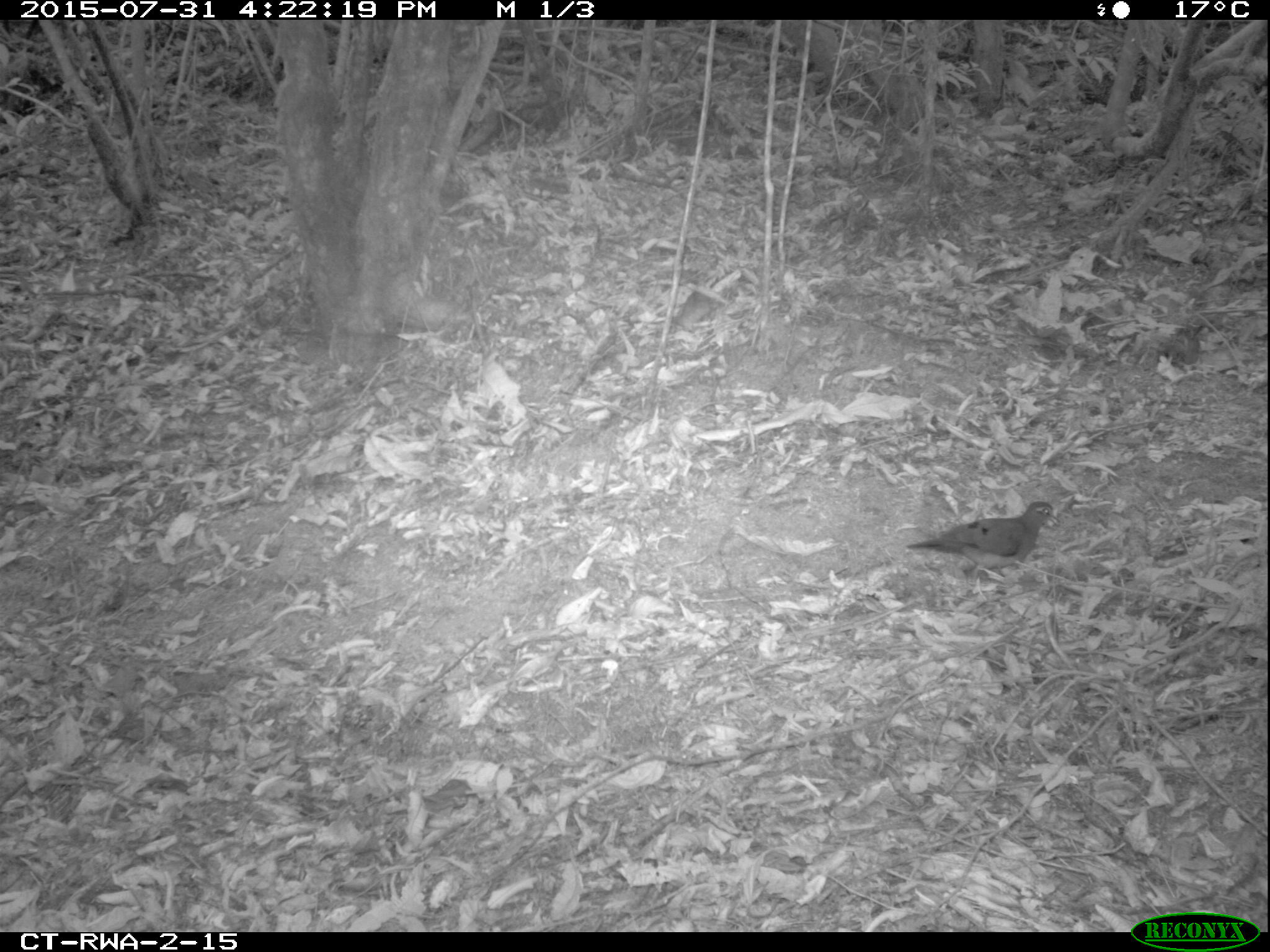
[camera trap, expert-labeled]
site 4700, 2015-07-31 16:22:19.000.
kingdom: Animalia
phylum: Chordata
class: Aves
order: Columbiformes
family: Columbidae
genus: Turtur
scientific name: Turtur tympanistria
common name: tambourine dove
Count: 1.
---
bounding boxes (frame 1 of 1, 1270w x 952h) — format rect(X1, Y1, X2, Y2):
turtur tympanistria: rect(903, 500, 1061, 583)